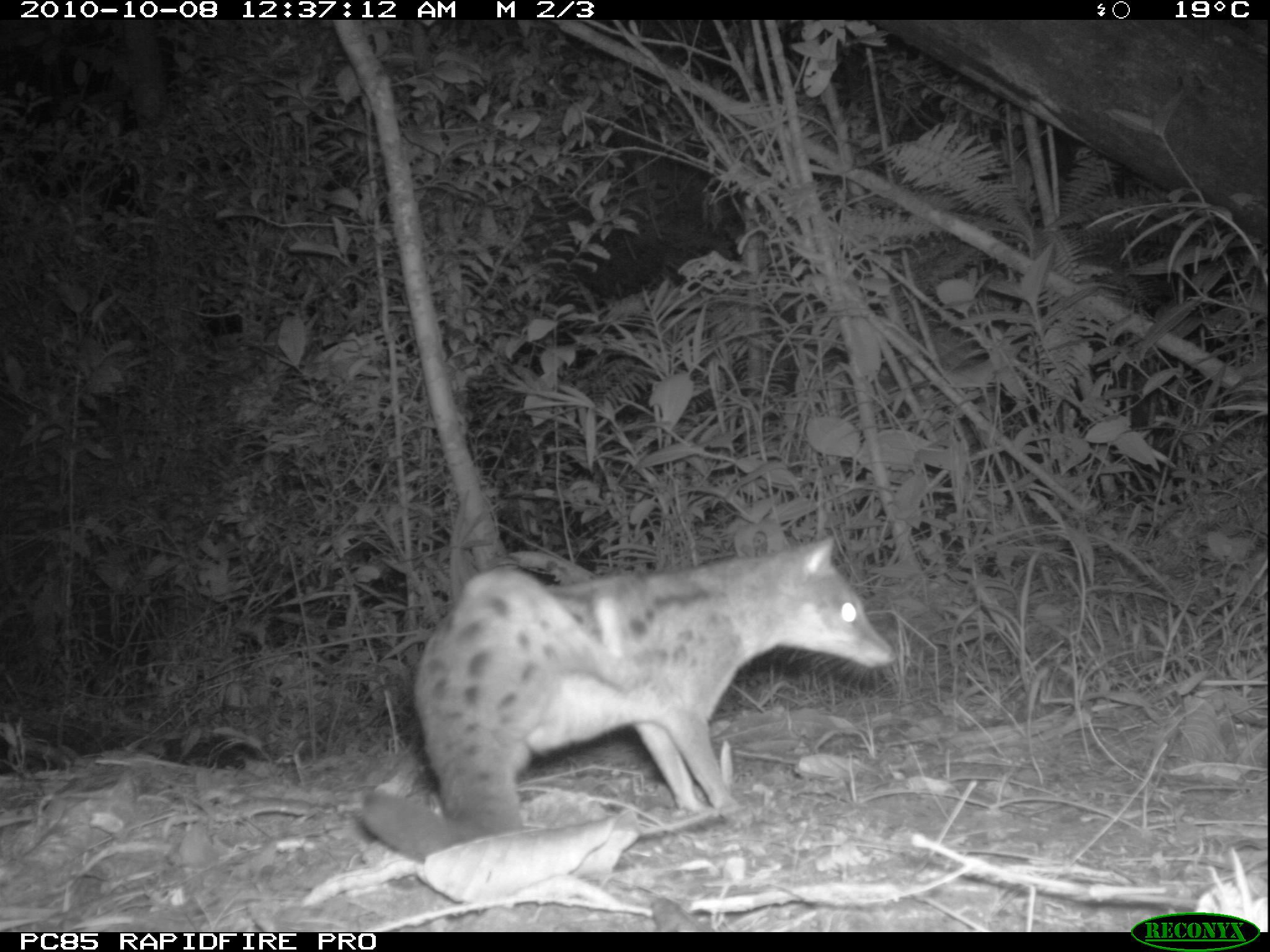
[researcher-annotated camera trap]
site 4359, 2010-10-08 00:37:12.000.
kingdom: Animalia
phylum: Chordata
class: Mammalia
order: Carnivora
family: Eupleridae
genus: Fossa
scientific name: Fossa fossana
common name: fanaloka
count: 1